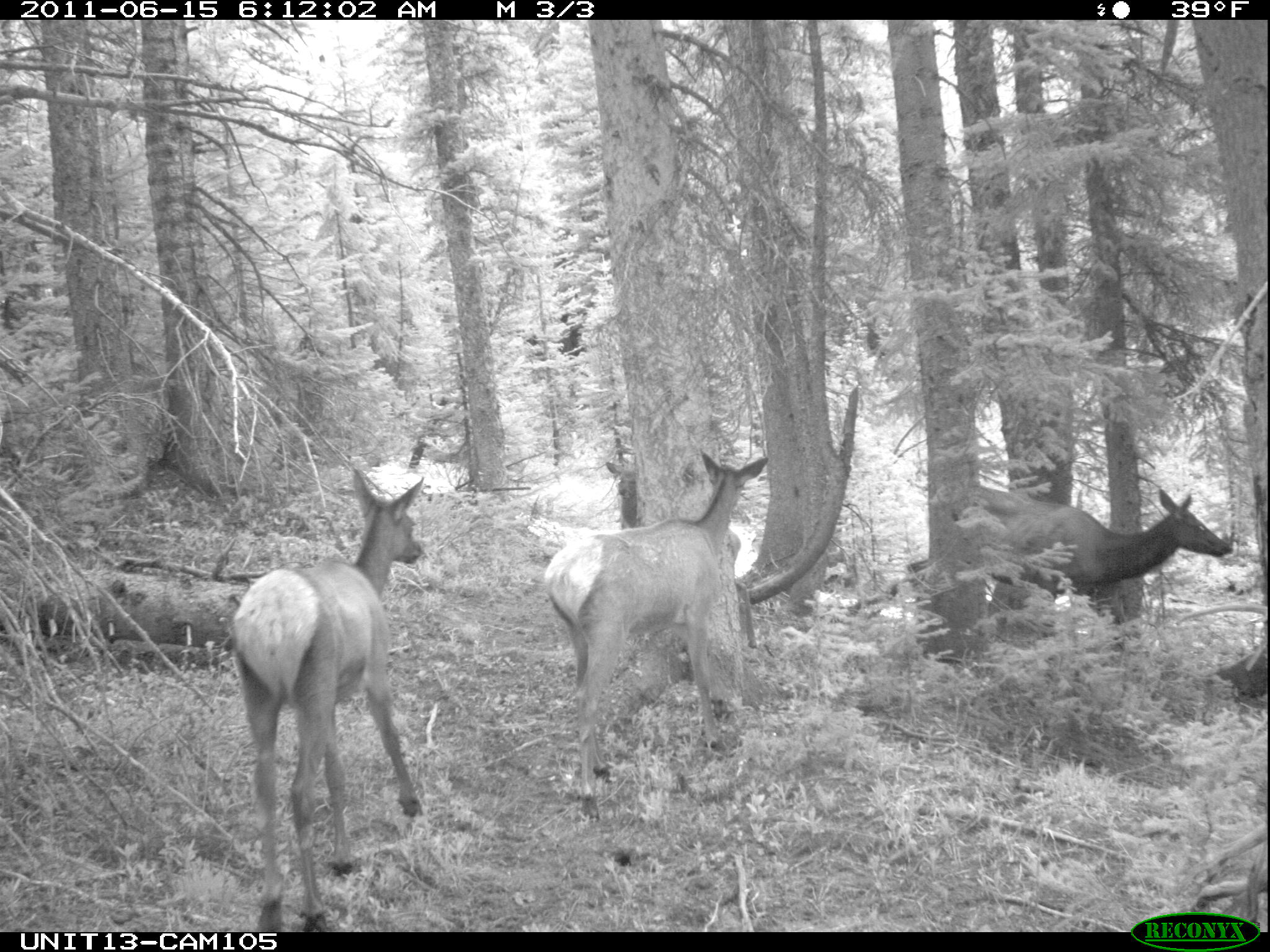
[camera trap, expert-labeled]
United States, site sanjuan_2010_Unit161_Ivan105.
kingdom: Animalia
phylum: Chordata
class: Mammalia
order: Artiodactyla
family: Cervidae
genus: Cervus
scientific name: Cervus elaphus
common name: red deer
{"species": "Cervus elaphus (red deer)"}